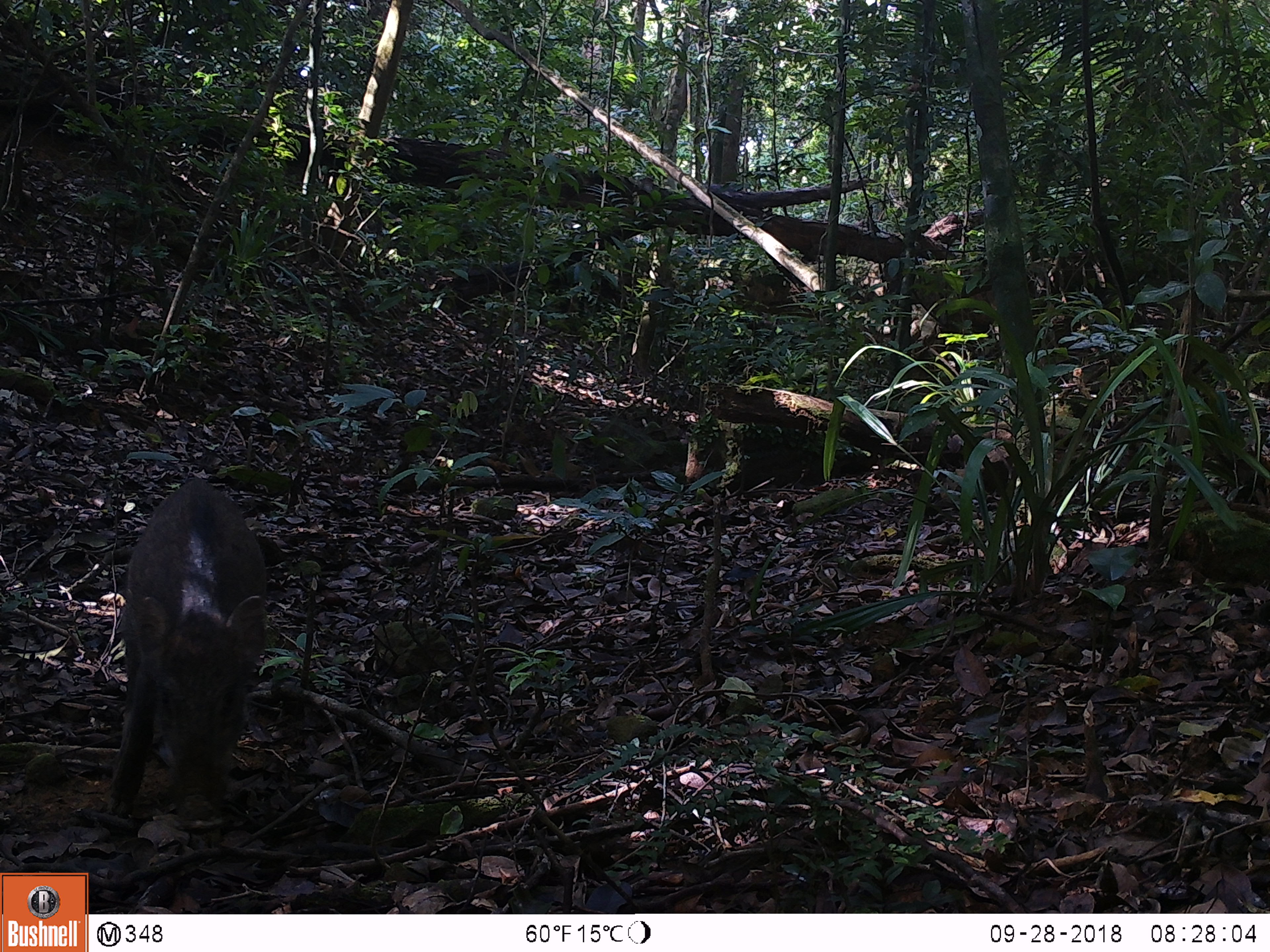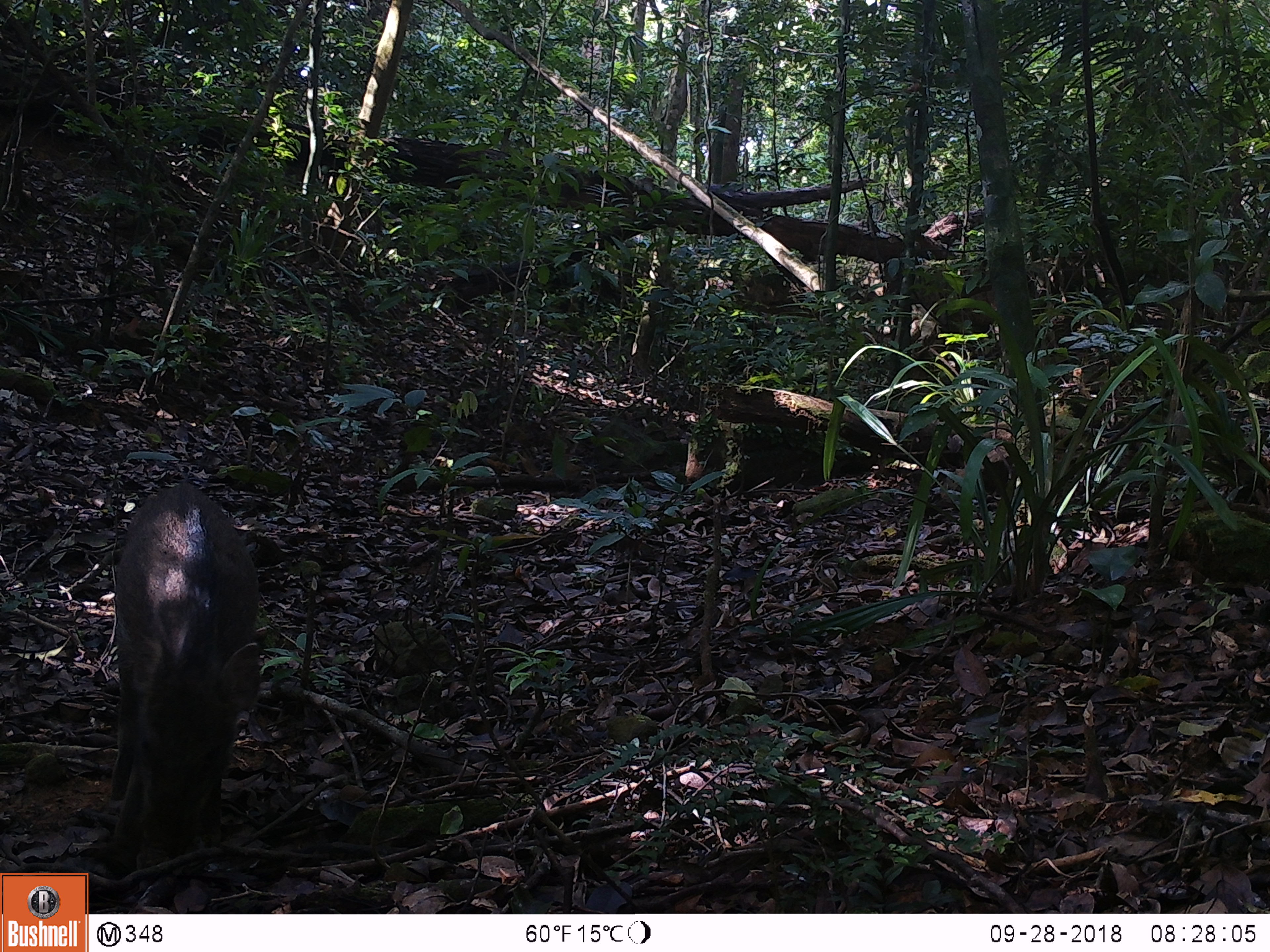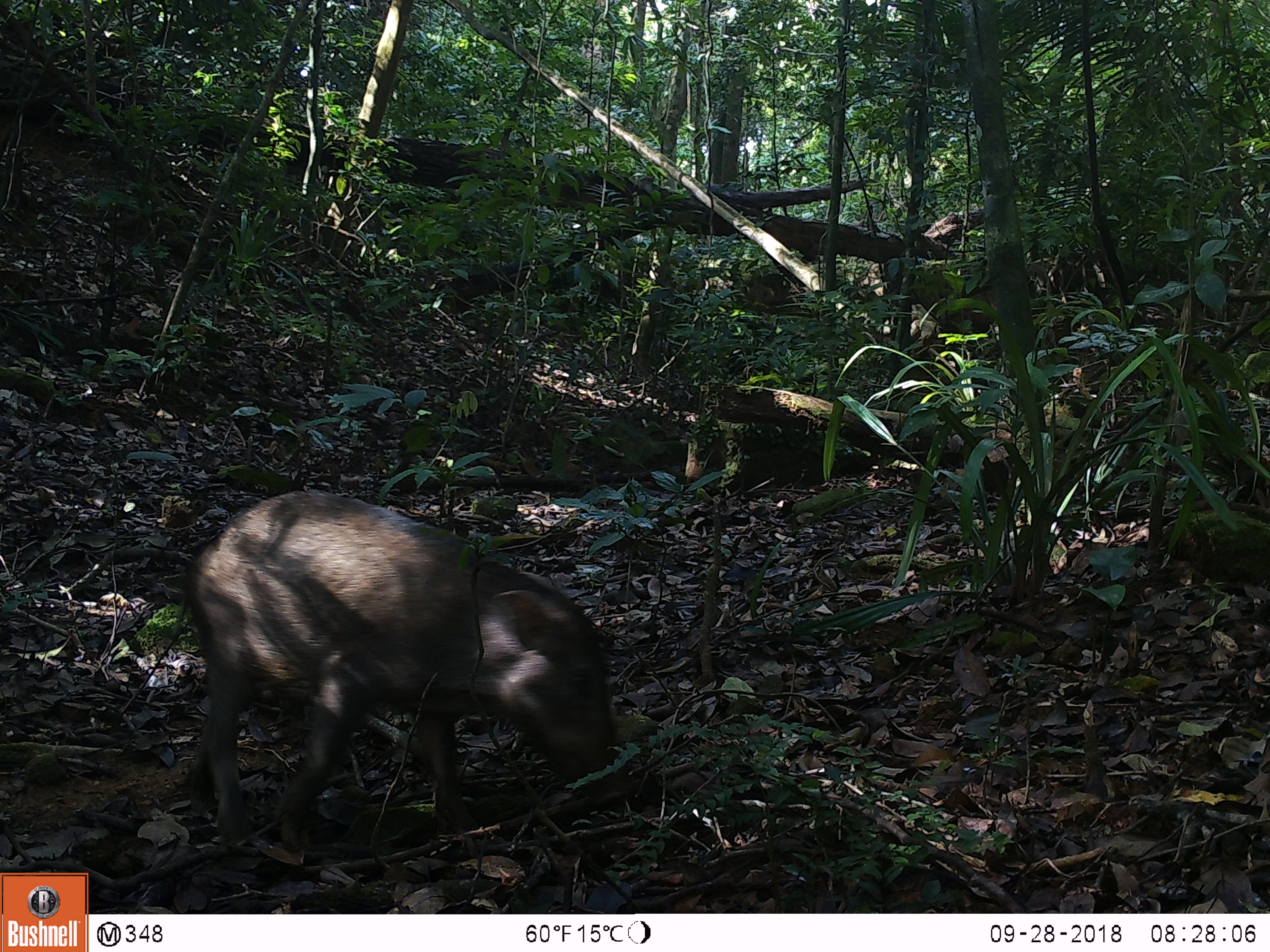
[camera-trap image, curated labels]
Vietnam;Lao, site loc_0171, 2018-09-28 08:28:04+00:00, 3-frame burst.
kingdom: Animalia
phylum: Chordata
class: Mammalia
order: Artiodactyla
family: Suidae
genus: Sus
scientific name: Sus scrofa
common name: eurasian wild pig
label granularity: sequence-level